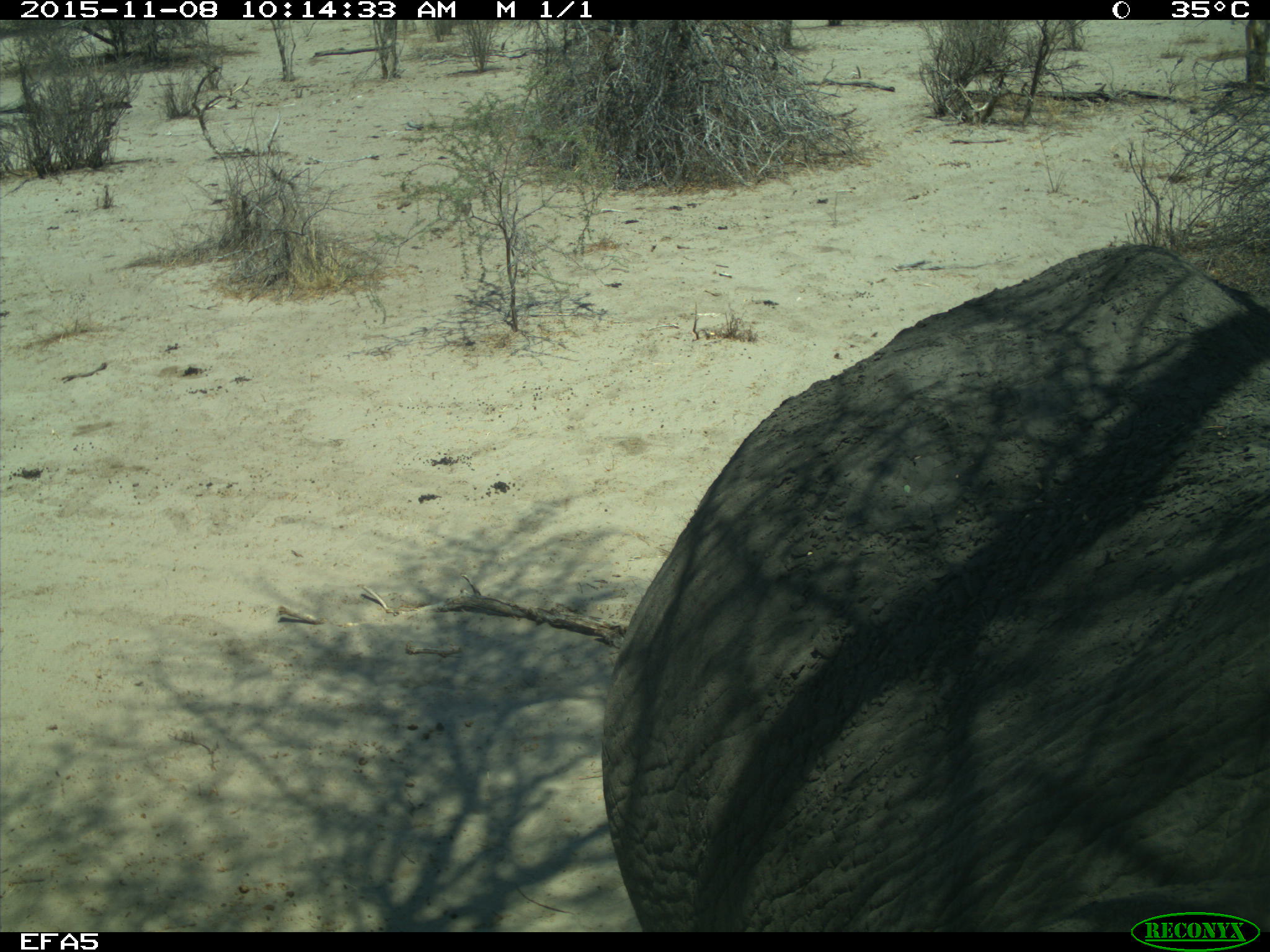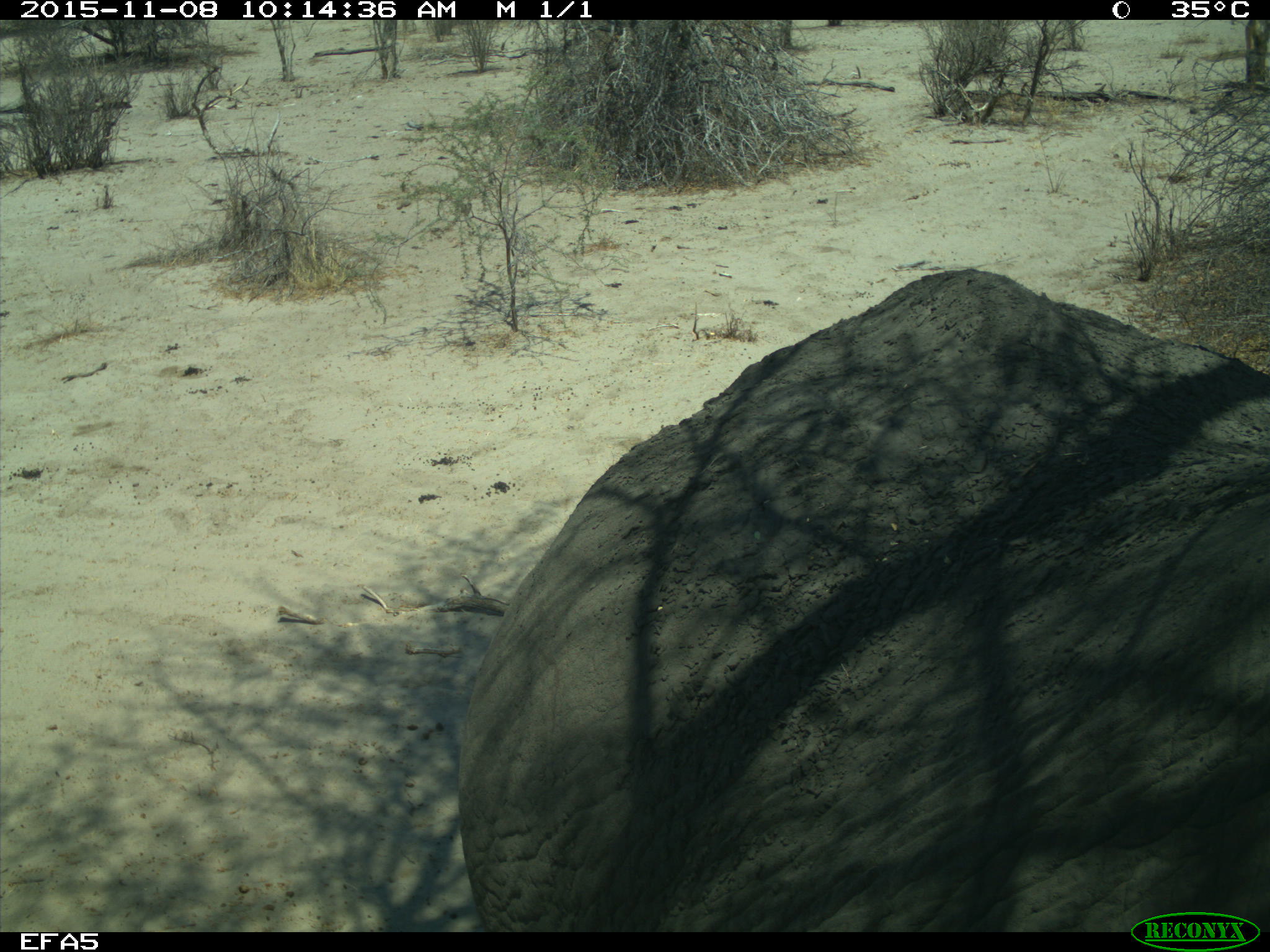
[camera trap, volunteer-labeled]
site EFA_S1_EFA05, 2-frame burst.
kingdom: Animalia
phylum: Chordata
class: Mammalia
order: Proboscidea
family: Elephantidae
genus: Loxodonta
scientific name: Loxodonta africana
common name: african bush elephant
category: elephant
Elephant (african bush elephant) (Loxodonta africana), count 1. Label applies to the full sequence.